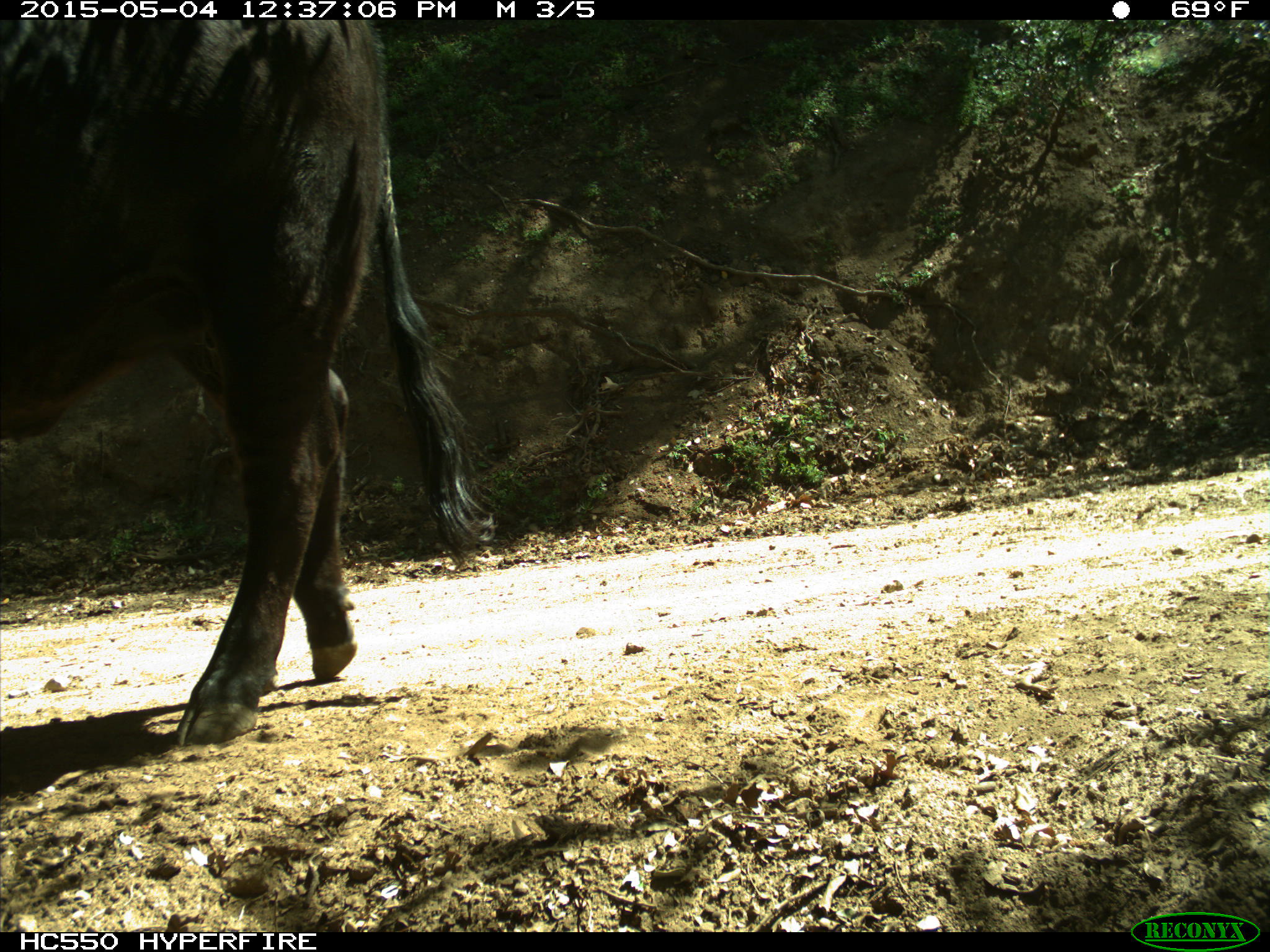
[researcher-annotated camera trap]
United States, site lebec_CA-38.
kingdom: Animalia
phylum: Chordata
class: Mammalia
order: Artiodactyla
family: Bovidae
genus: Bos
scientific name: Bos taurus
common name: domestic cow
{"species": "Bos taurus (domestic cow)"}